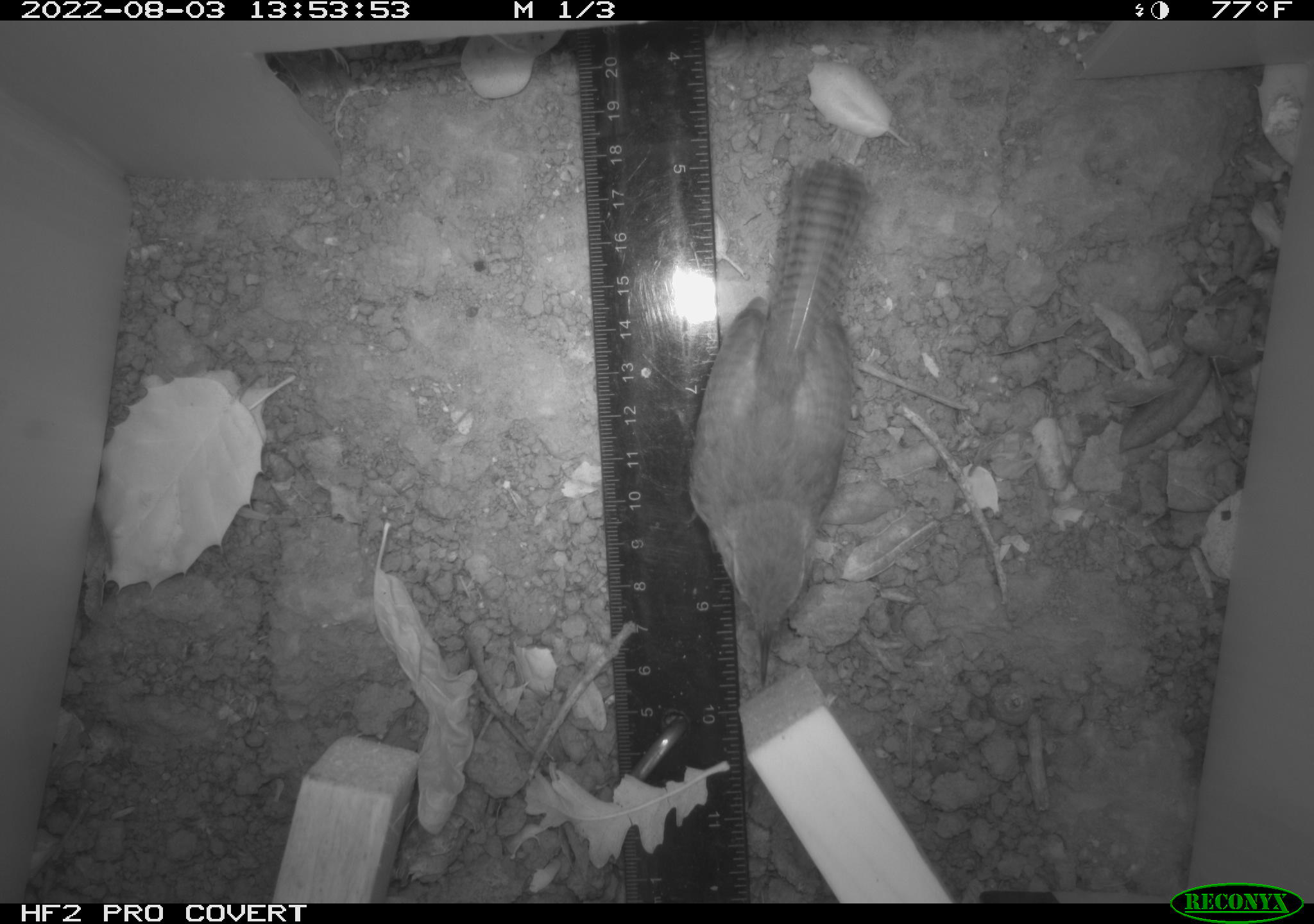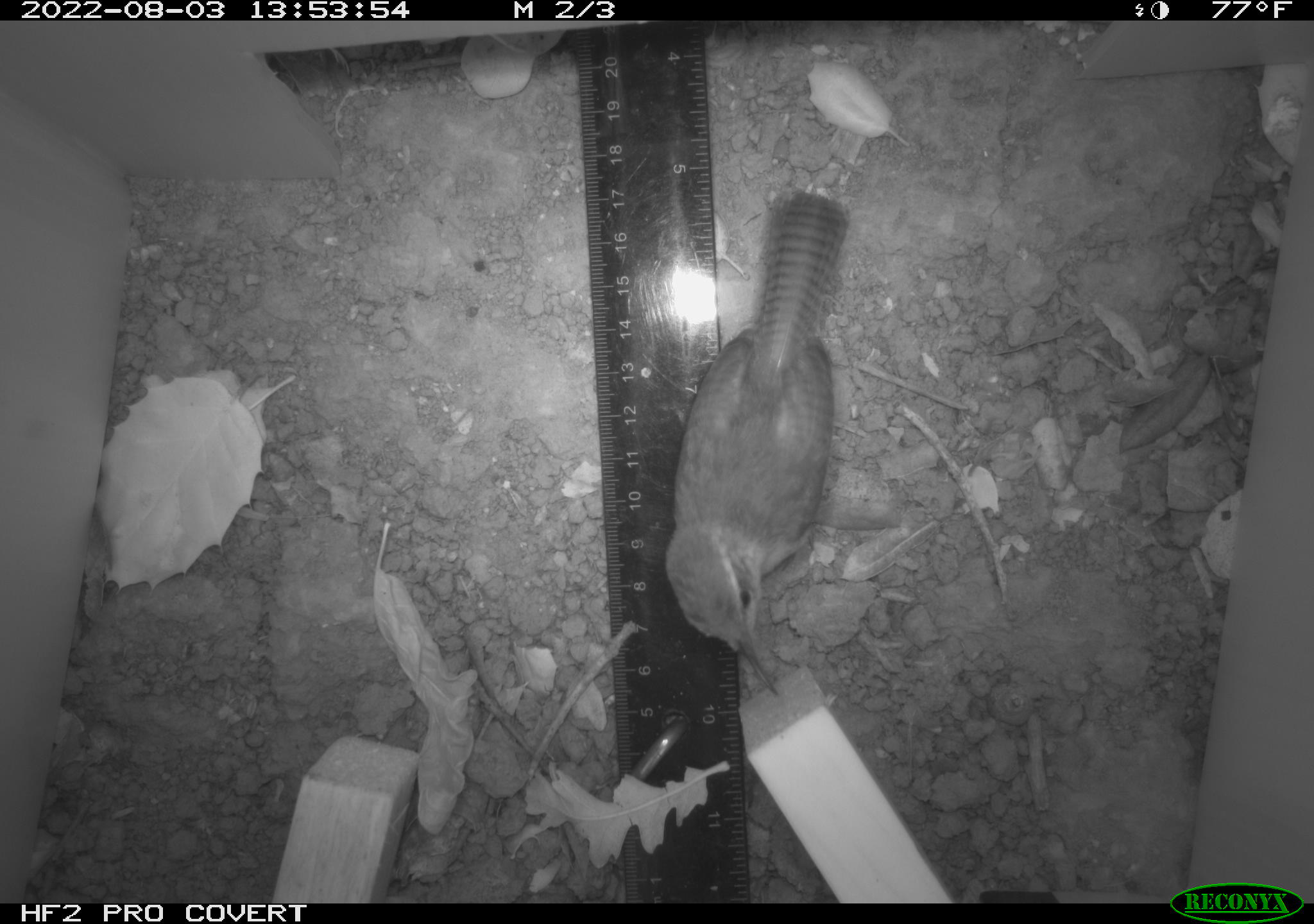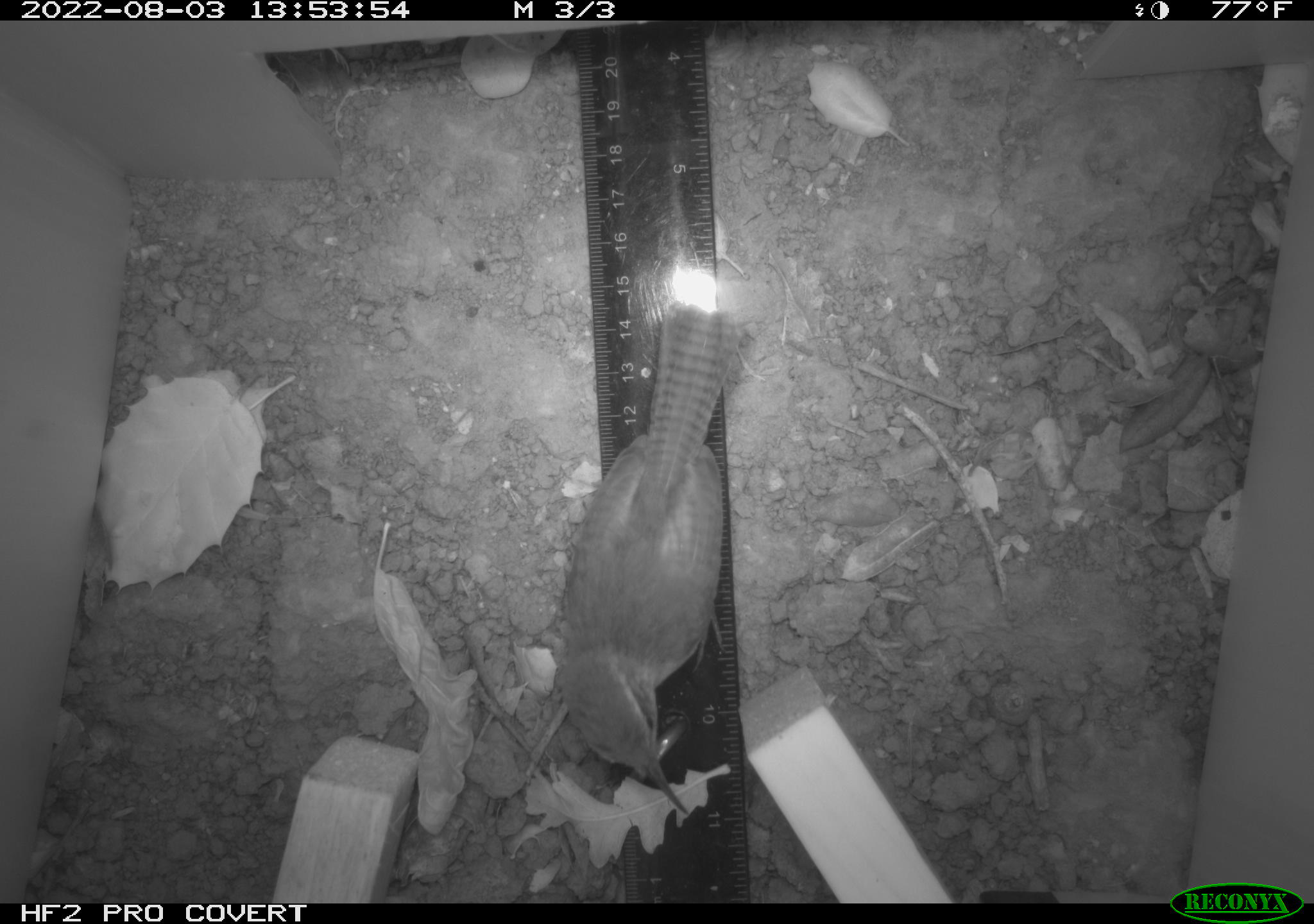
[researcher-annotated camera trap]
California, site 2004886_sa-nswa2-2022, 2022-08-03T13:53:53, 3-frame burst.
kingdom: Animalia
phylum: Chordata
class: Aves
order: Passeriformes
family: Troglodytidae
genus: Thryomanes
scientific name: Thryomanes bewickii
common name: bewick's wren